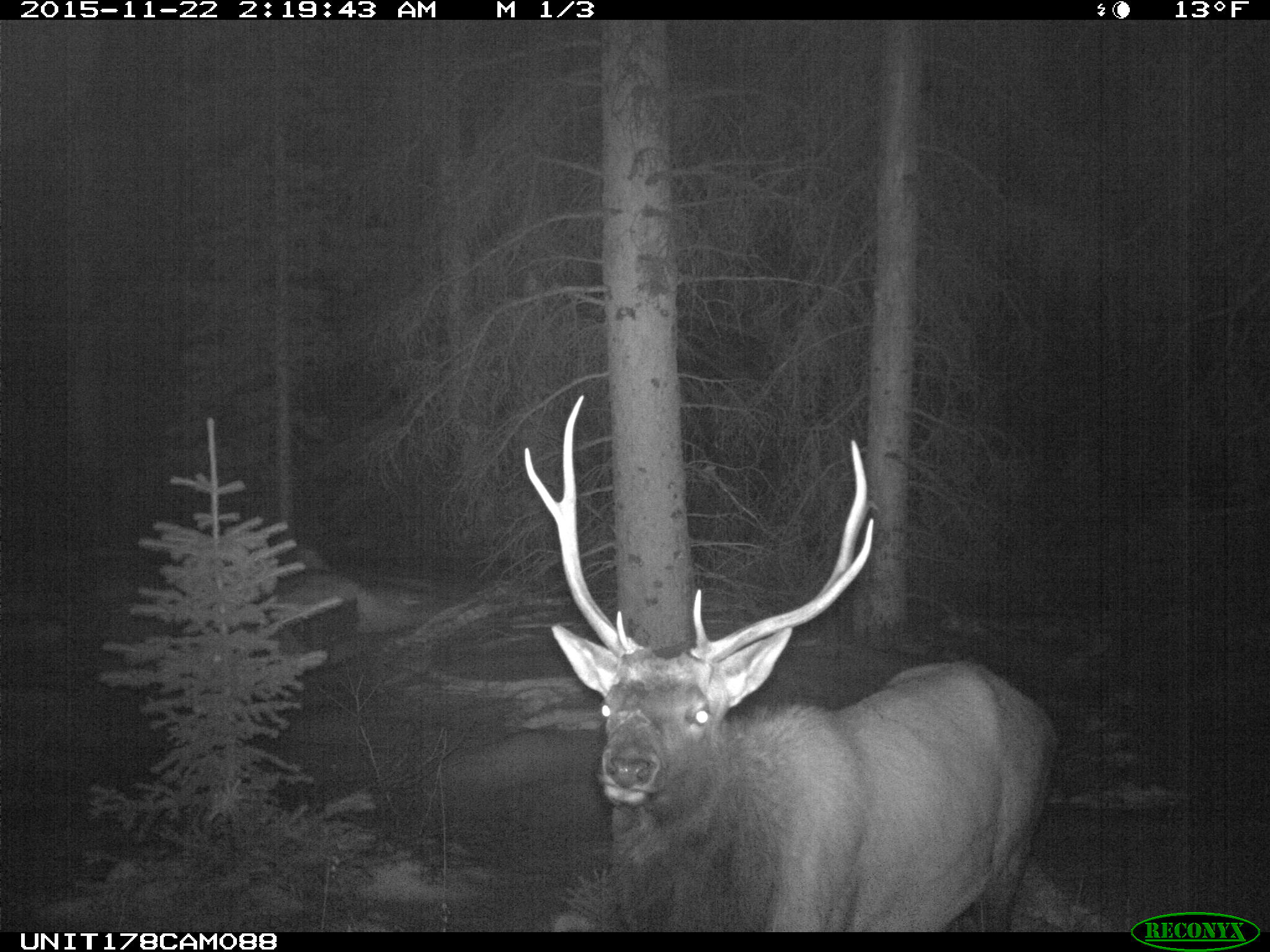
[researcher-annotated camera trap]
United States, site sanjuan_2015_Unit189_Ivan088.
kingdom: Animalia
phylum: Chordata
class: Mammalia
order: Artiodactyla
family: Cervidae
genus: Cervus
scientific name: Cervus elaphus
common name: red deer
Cervus elaphus (red deer).